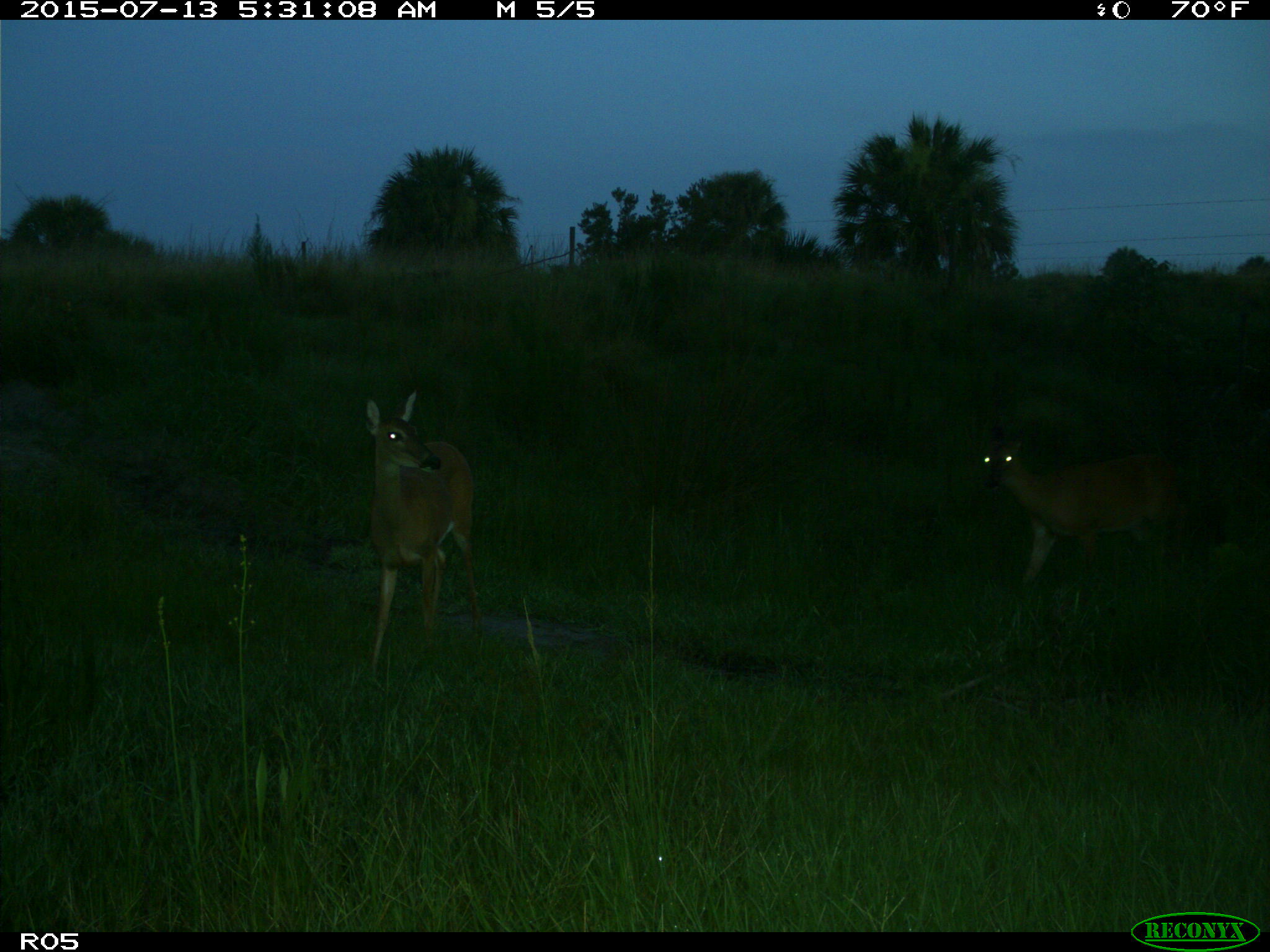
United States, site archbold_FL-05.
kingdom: Animalia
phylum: Chordata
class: Mammalia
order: Artiodactyla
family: Cervidae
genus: Odocoileus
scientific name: Odocoileus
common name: deer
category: unidentified deer